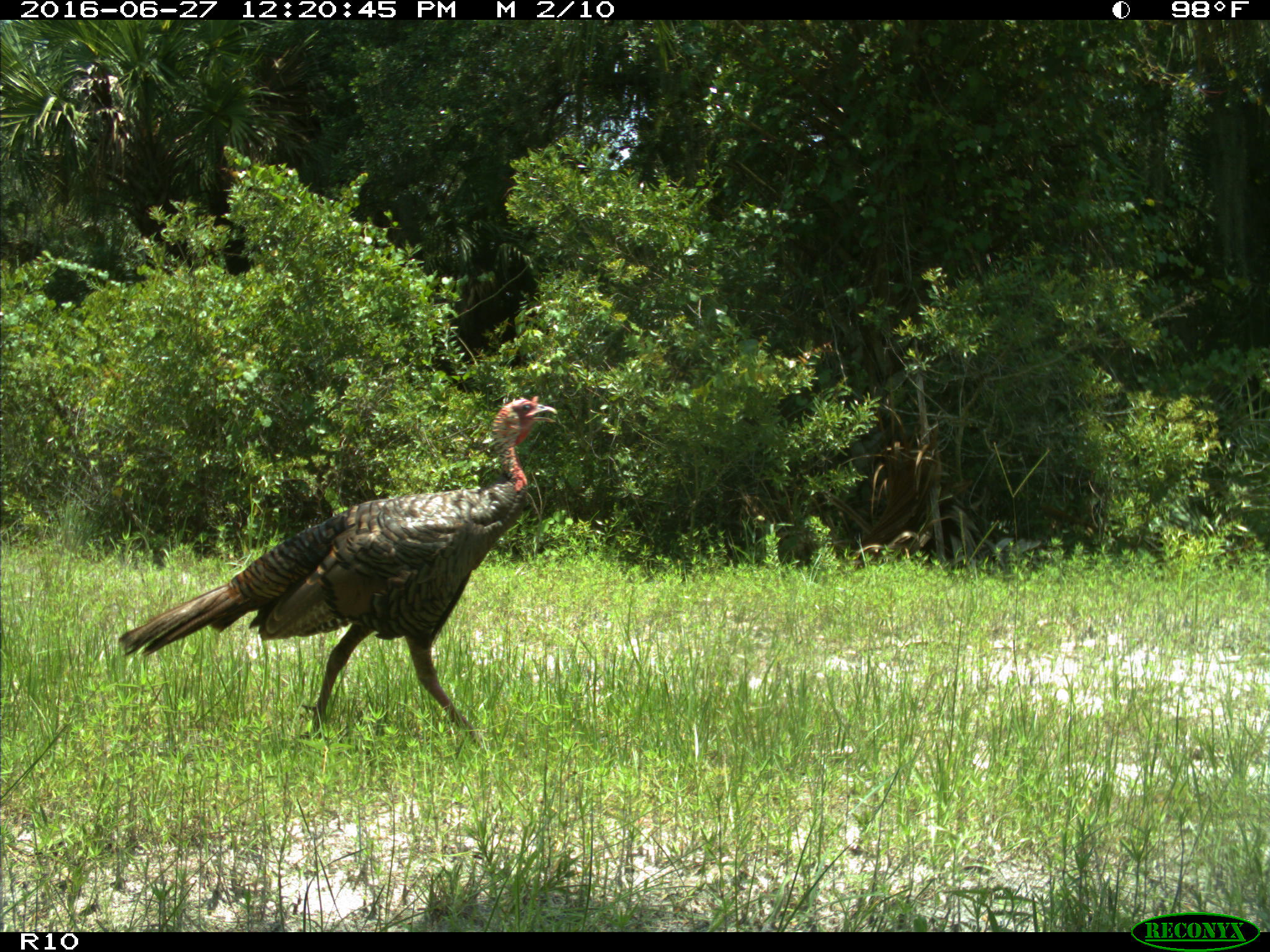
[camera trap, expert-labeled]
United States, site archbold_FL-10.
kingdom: Animalia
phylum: Chordata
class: Aves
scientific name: Aves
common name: birds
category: unidentified bird